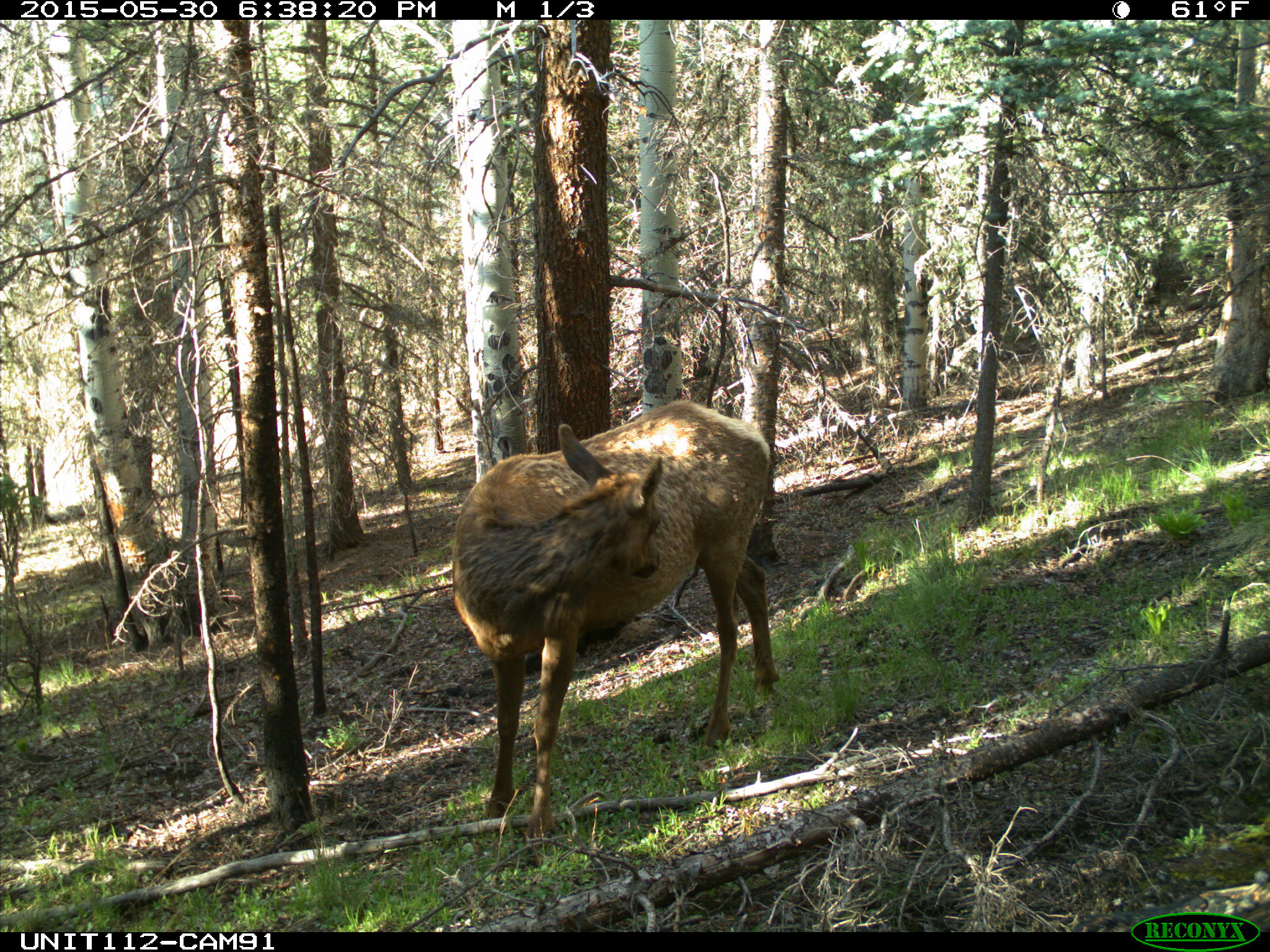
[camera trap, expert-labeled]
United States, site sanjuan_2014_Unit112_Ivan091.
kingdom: Animalia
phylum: Chordata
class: Mammalia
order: Artiodactyla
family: Cervidae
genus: Cervus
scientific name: Cervus elaphus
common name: red deer